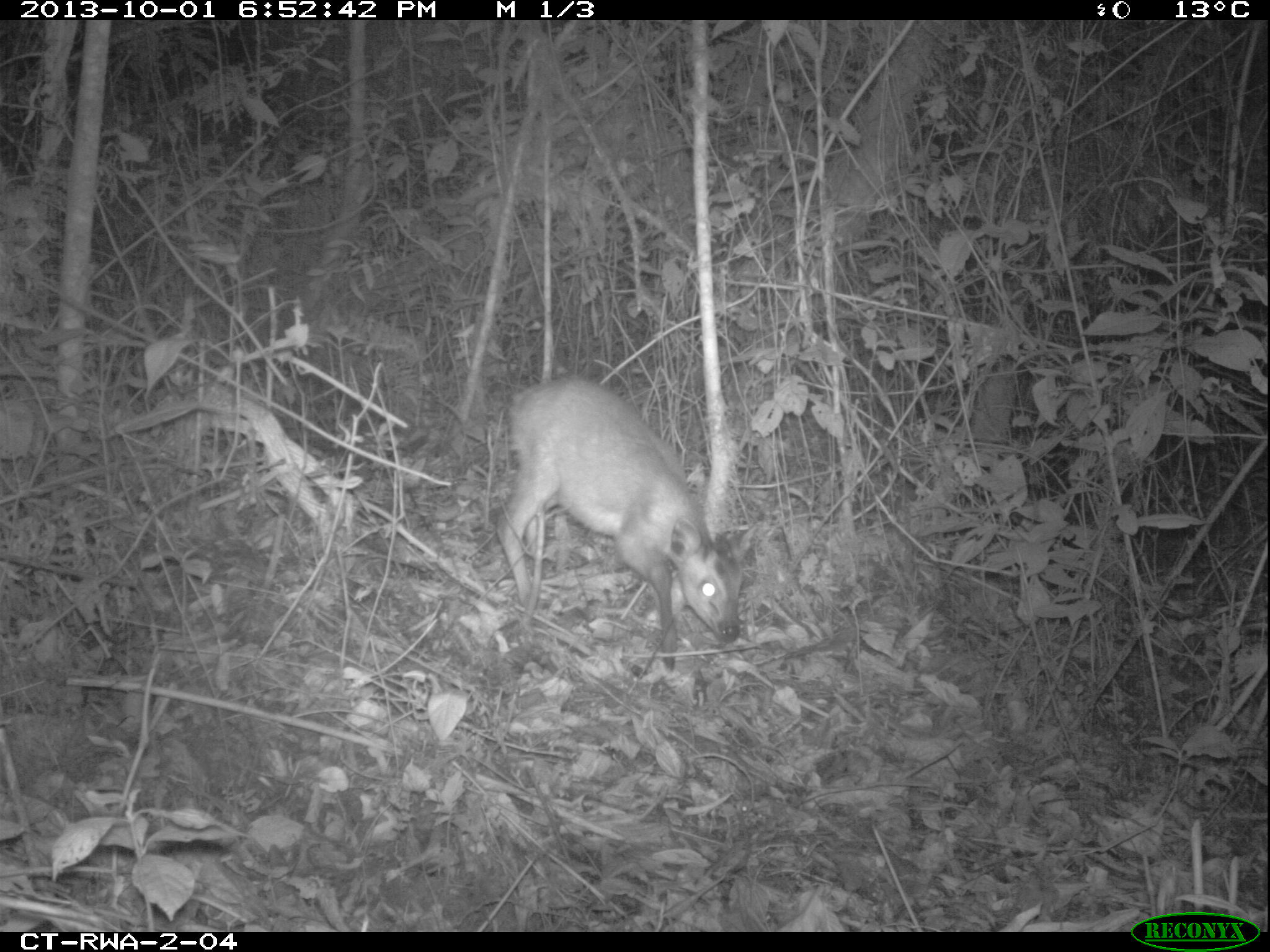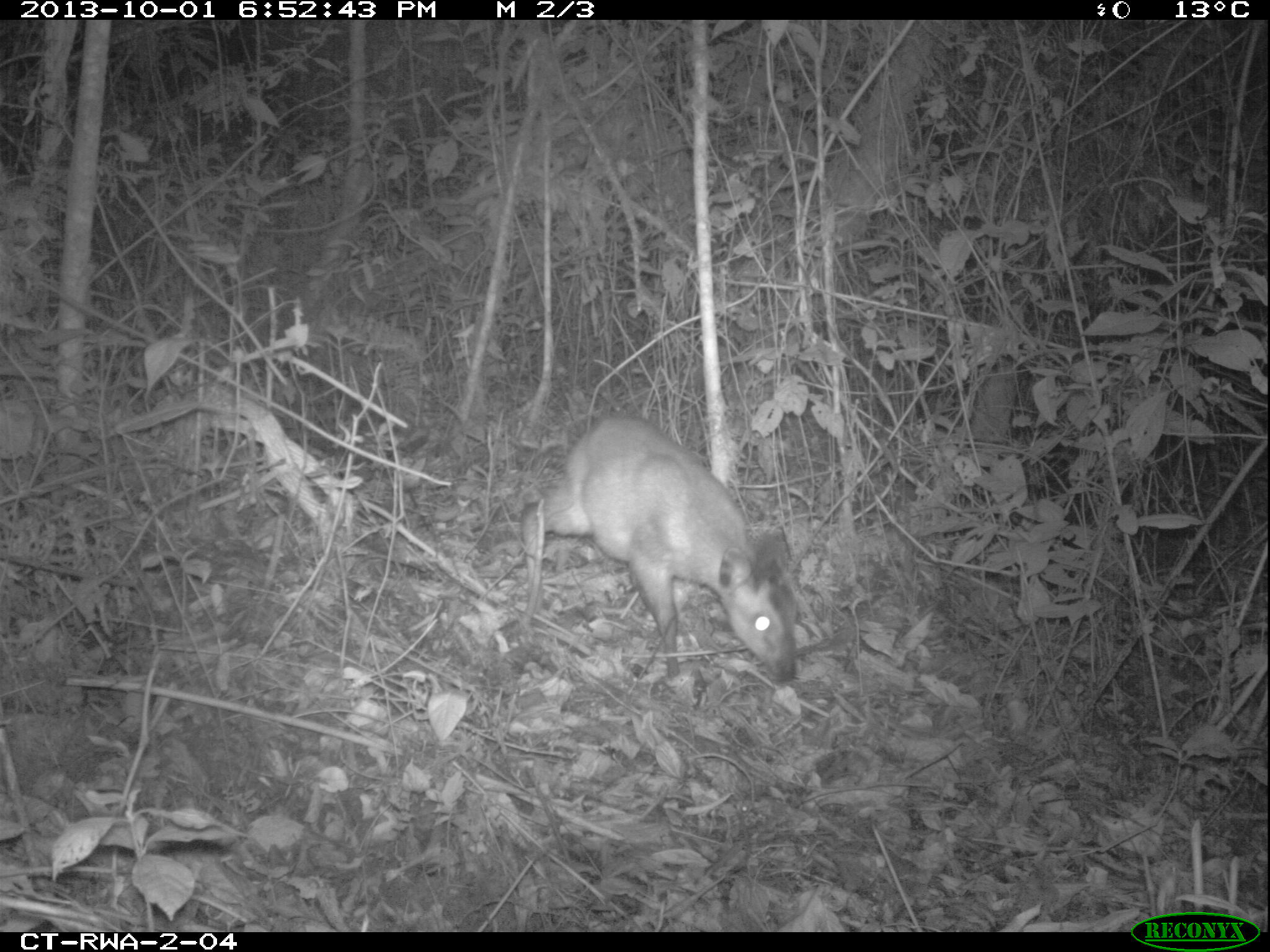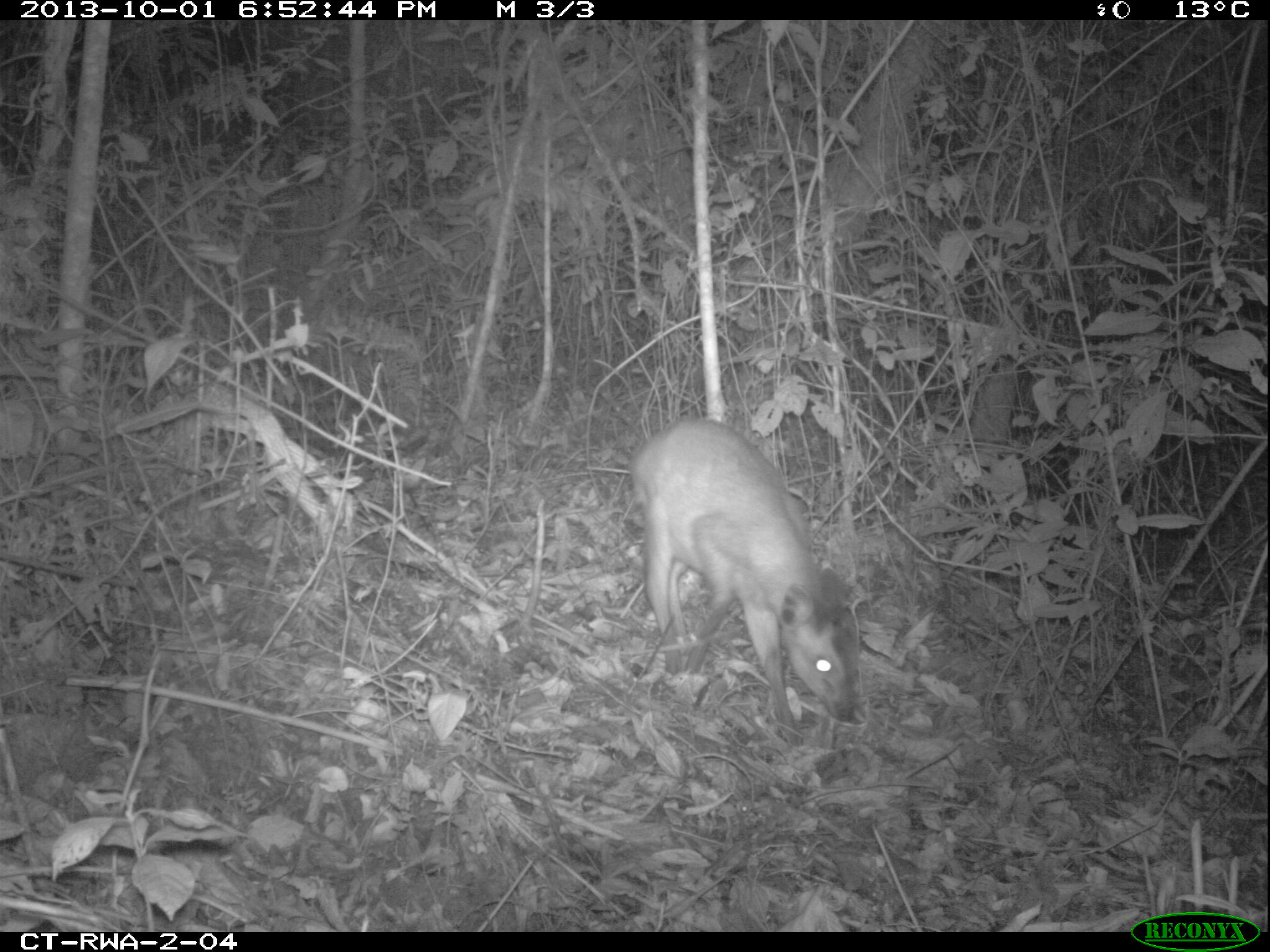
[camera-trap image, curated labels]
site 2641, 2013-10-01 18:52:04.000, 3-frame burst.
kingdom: Animalia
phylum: Chordata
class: Mammalia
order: Artiodactyla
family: Bovidae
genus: Cephalophus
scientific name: Cephalophus nigrifrons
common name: black-fronted duiker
Cephalophus nigrifrons (black-fronted duiker), count 1.